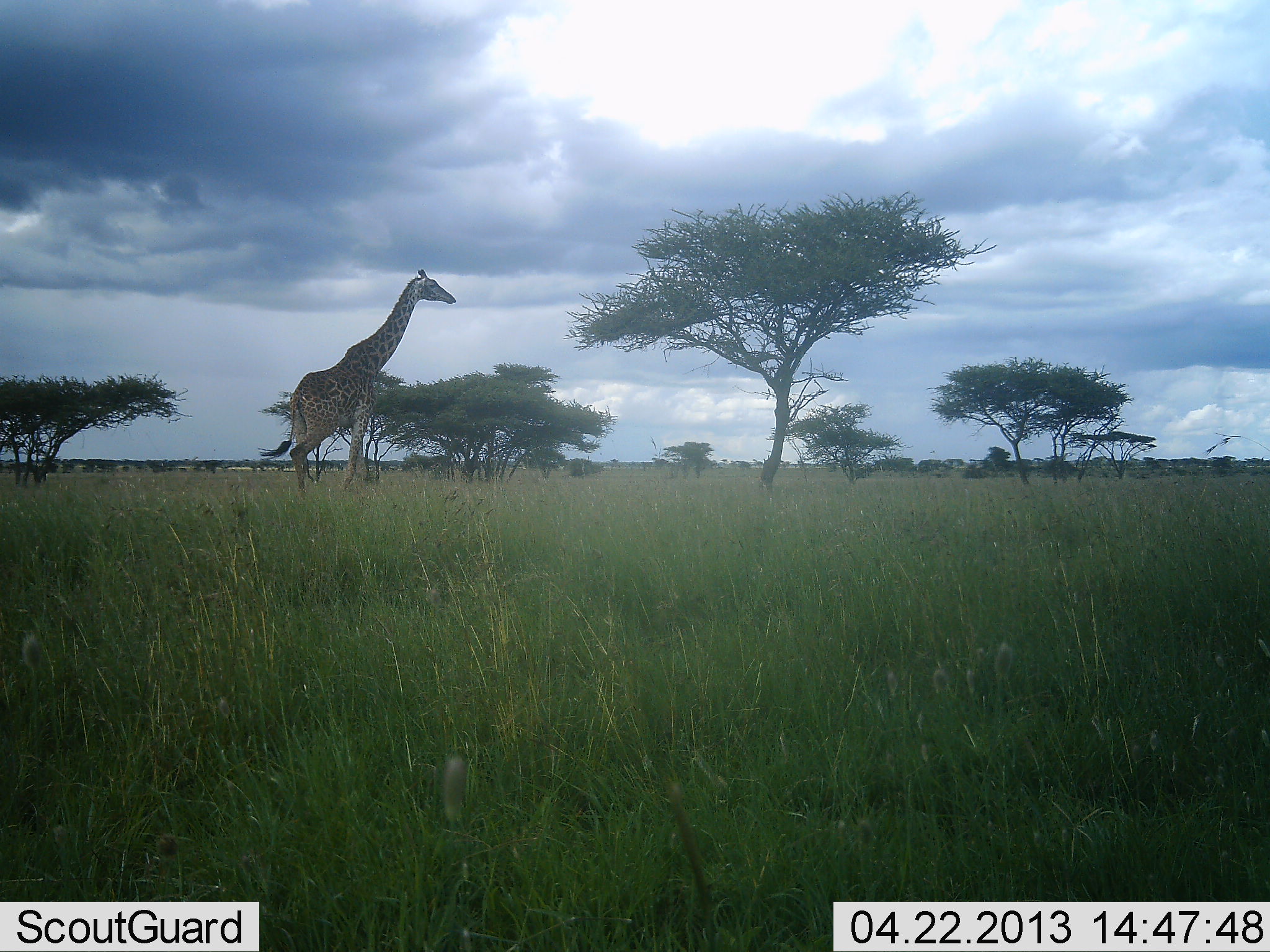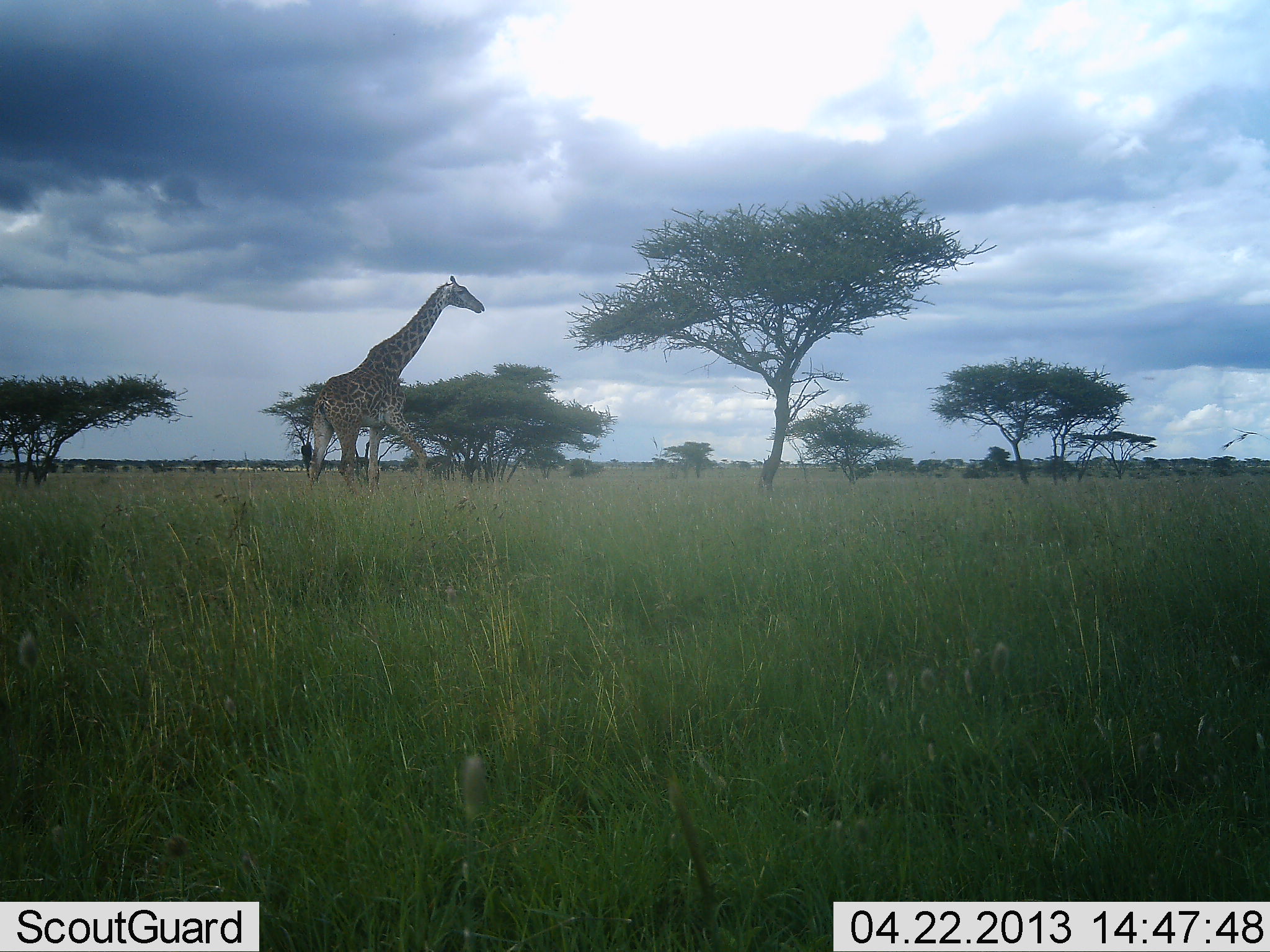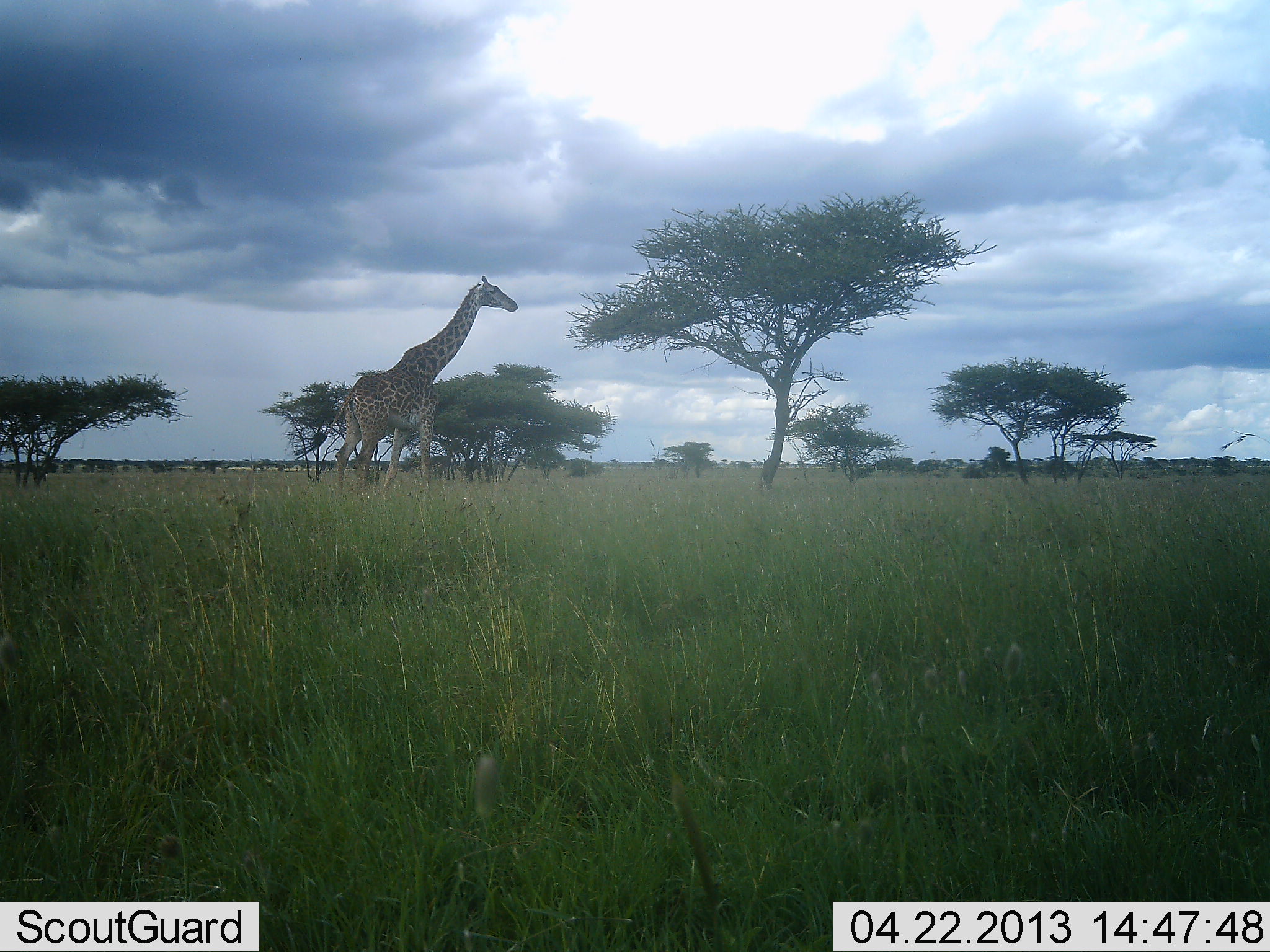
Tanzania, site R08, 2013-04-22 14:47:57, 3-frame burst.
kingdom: Animalia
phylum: Chordata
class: Mammalia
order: Artiodactyla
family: Giraffidae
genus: Giraffa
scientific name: Giraffa camelopardalis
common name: giraffe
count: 1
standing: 5%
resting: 0%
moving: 95%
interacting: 0%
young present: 0%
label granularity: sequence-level